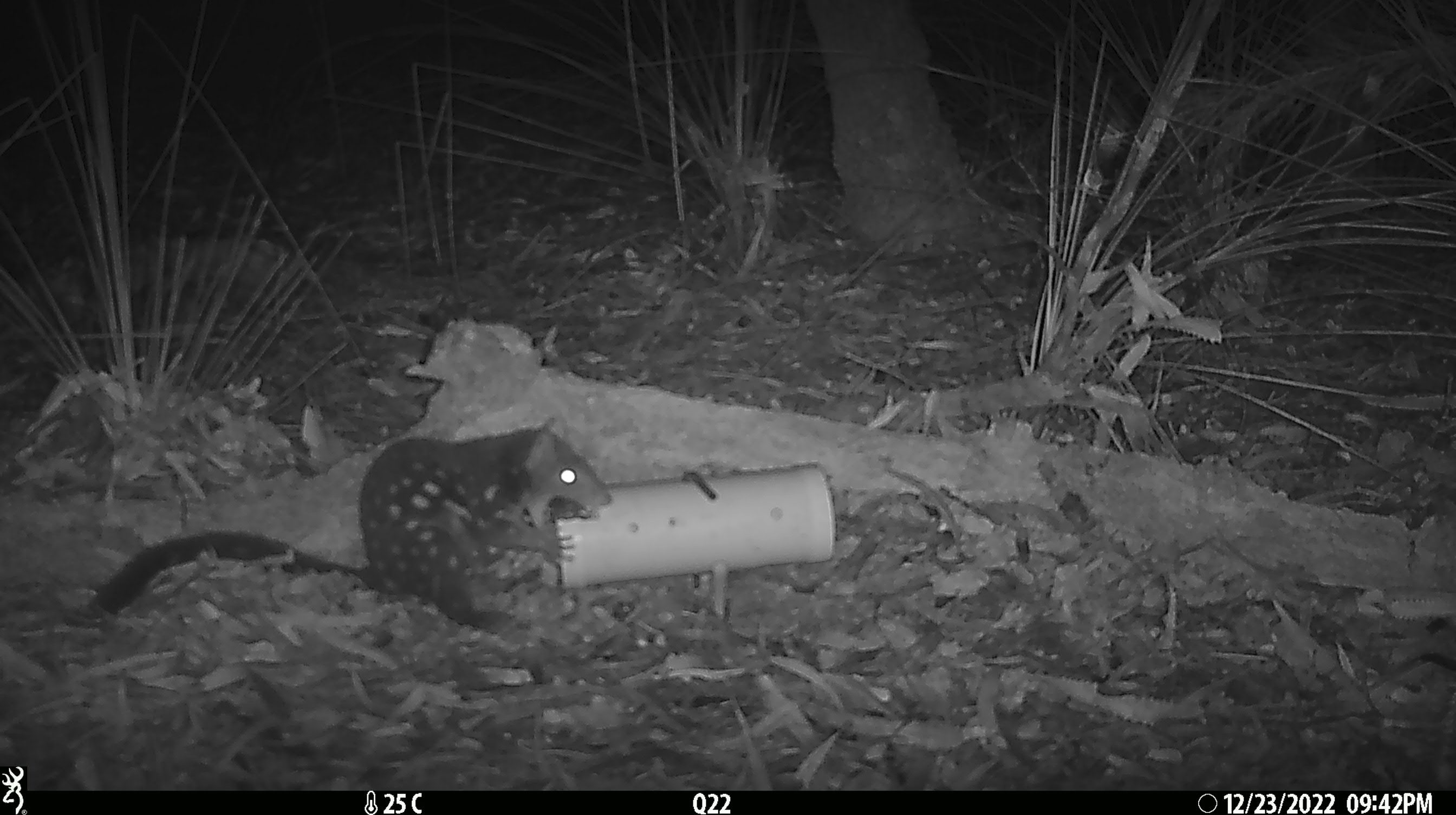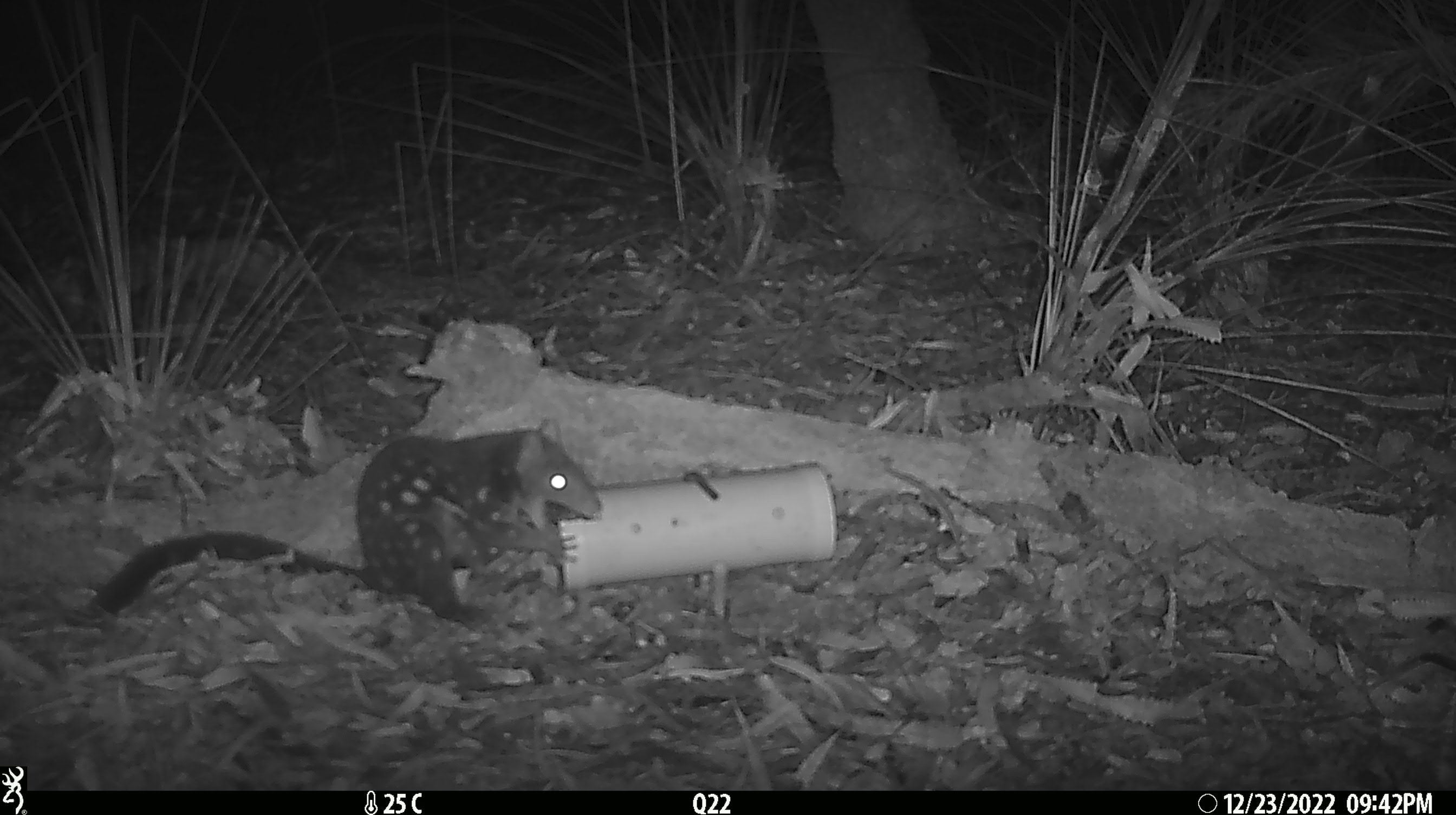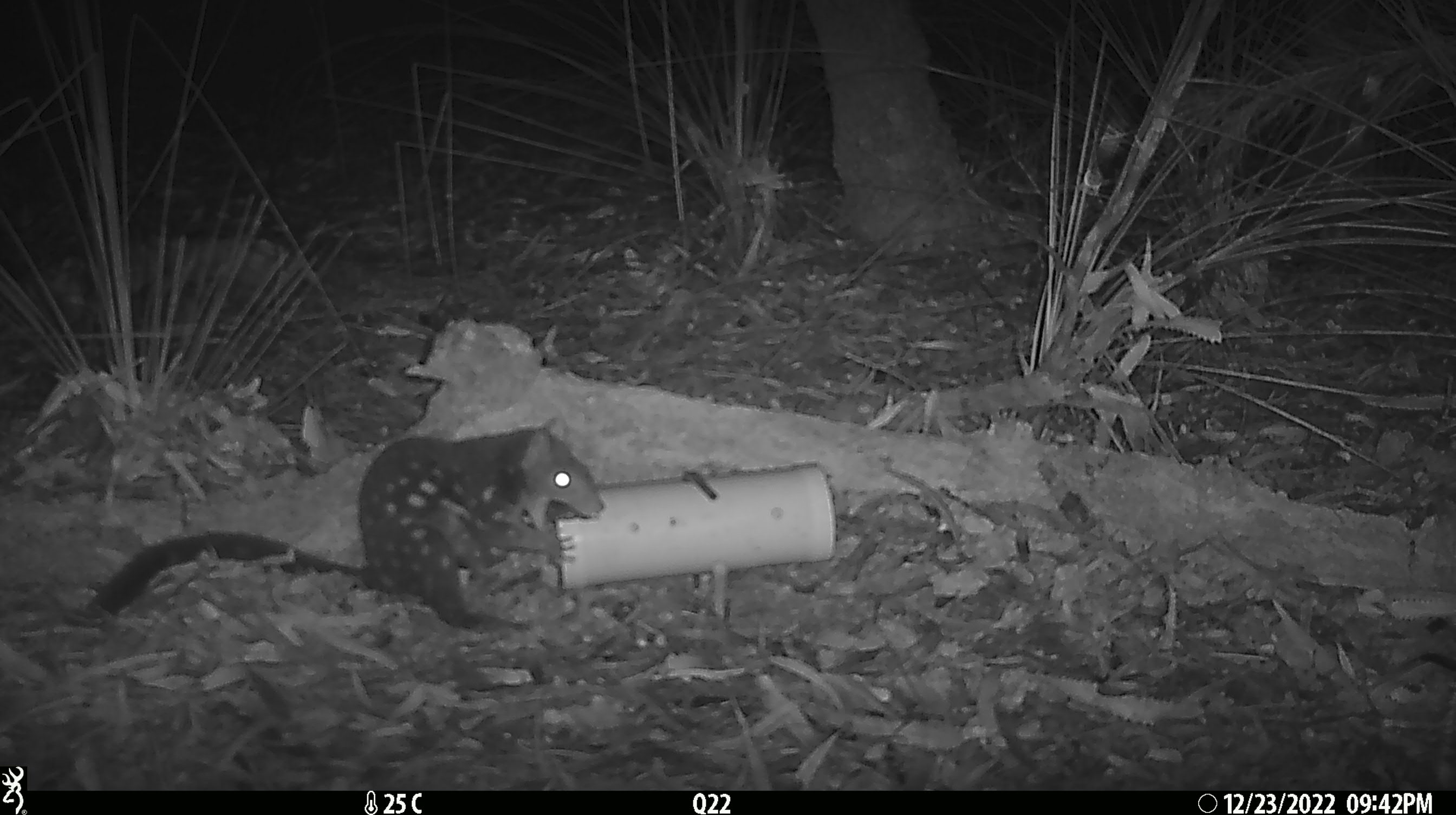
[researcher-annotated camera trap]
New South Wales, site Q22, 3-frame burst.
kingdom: Animalia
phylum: Chordata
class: Mammalia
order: Dasyuromorphia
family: Dasyuridae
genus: Dasyurus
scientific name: Dasyurus maculatus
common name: spotted-tailed quoll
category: quoll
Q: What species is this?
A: Quoll (spotted-tailed quoll) (Dasyurus maculatus).